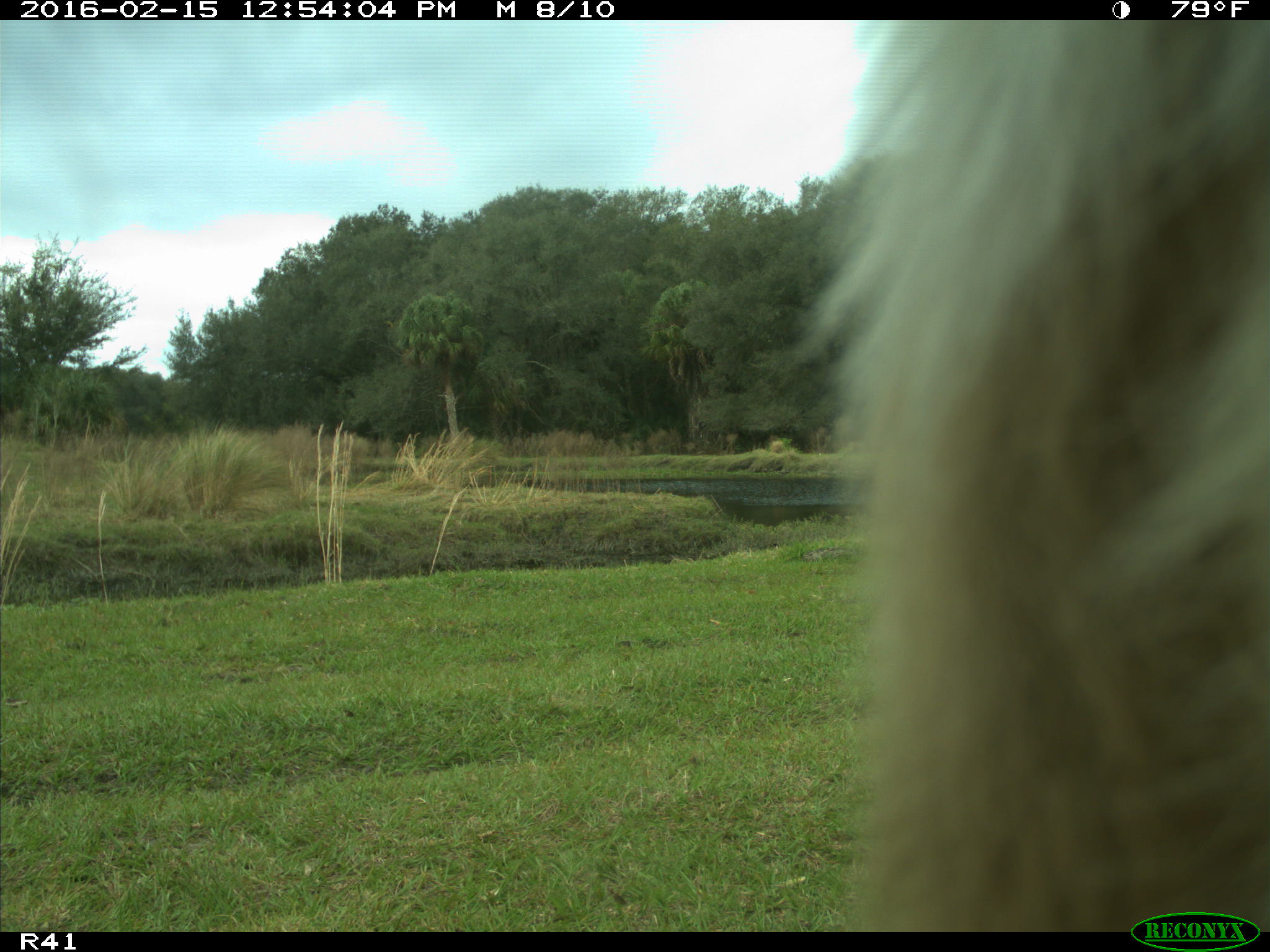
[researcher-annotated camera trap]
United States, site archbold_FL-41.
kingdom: Animalia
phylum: Chordata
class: Mammalia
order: Artiodactyla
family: Bovidae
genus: Bos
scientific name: Bos taurus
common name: domestic cow